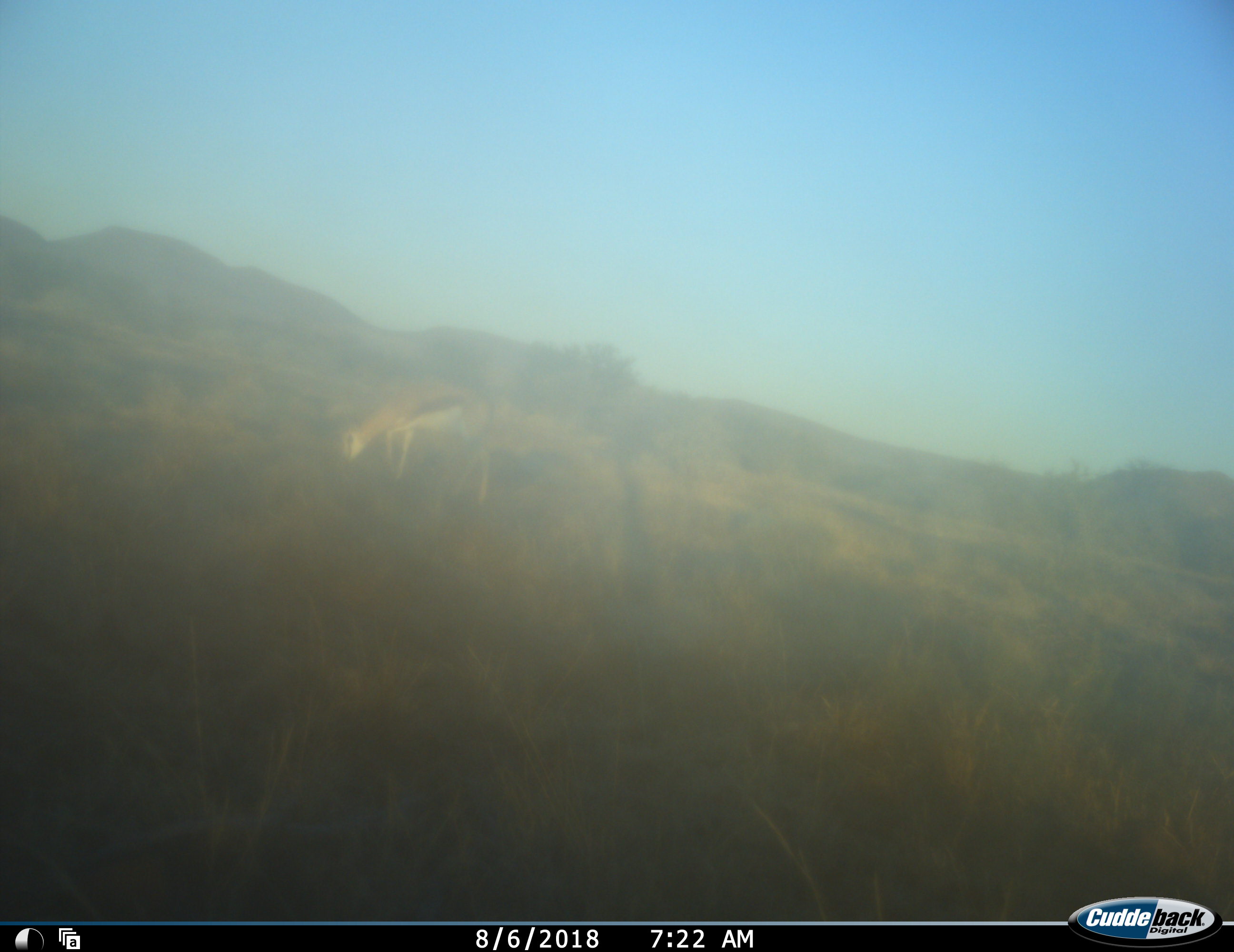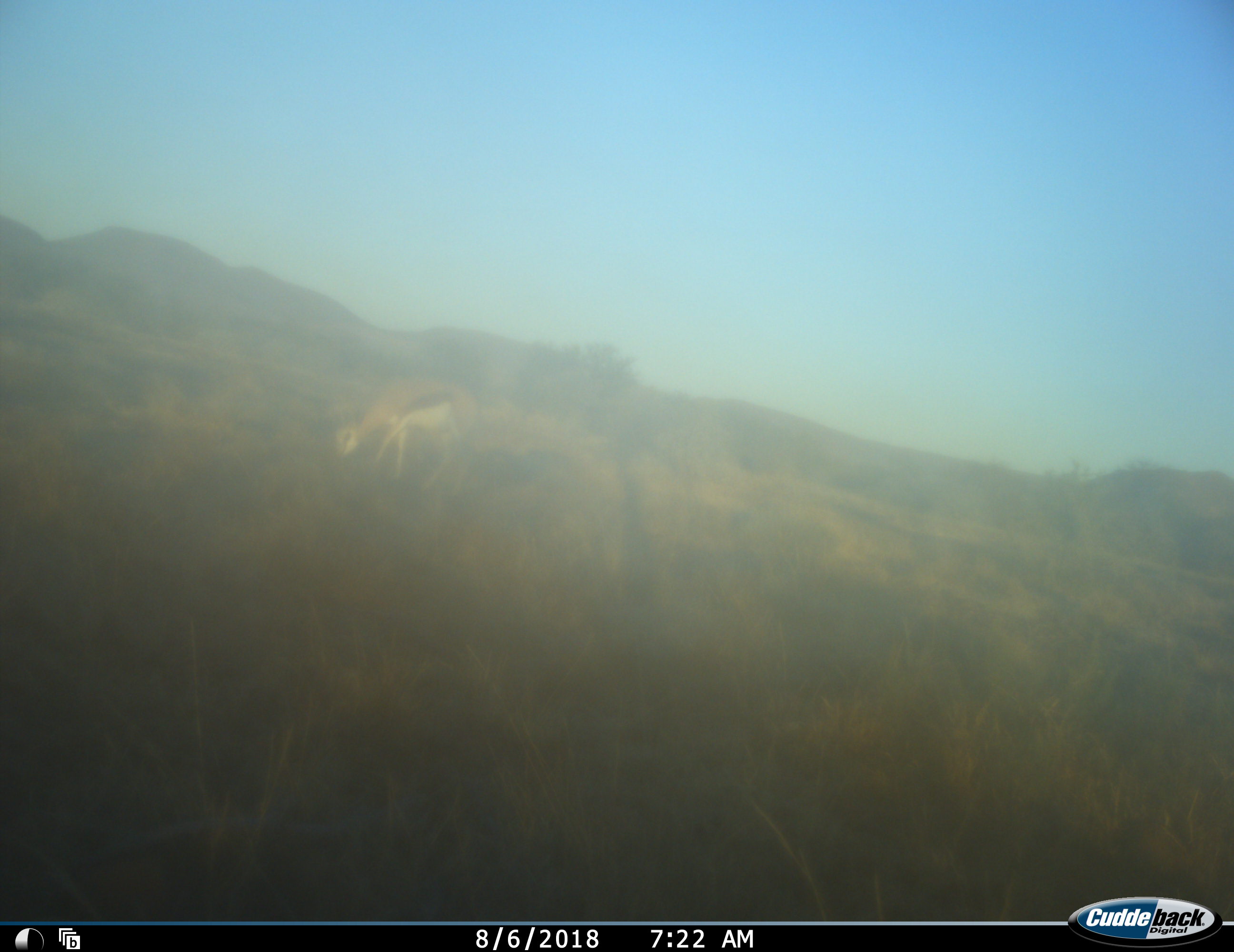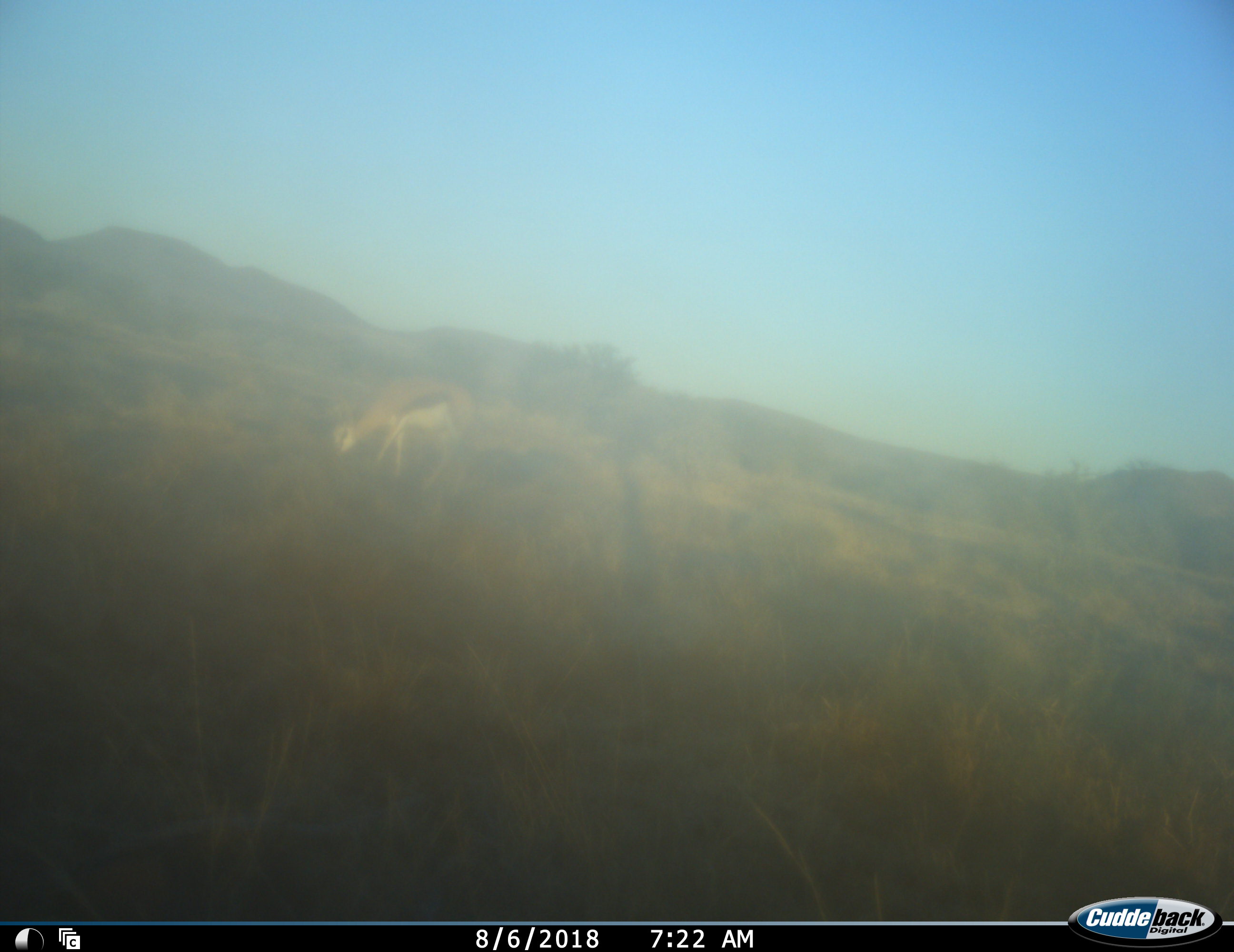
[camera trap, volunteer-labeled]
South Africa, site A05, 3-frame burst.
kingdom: Animalia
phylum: Chordata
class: Mammalia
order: Artiodactyla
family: Bovidae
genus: Antidorcas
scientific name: Antidorcas marsupialis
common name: springbok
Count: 1.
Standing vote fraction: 20%.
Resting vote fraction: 0%.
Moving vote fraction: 10%.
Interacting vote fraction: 0%.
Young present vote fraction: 0%.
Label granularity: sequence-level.